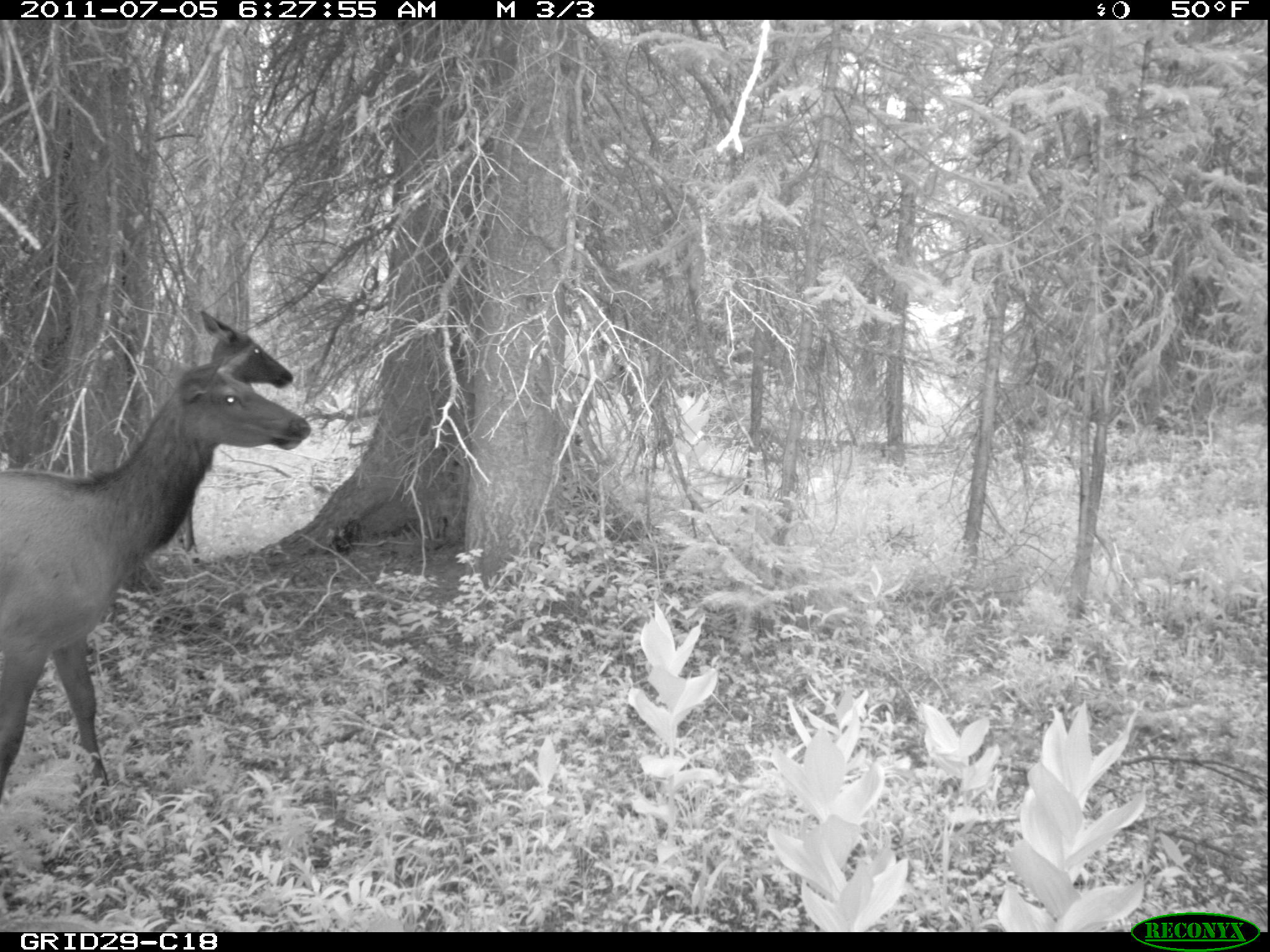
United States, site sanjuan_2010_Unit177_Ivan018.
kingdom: Animalia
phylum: Chordata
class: Mammalia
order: Artiodactyla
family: Cervidae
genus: Cervus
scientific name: Cervus elaphus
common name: red deer